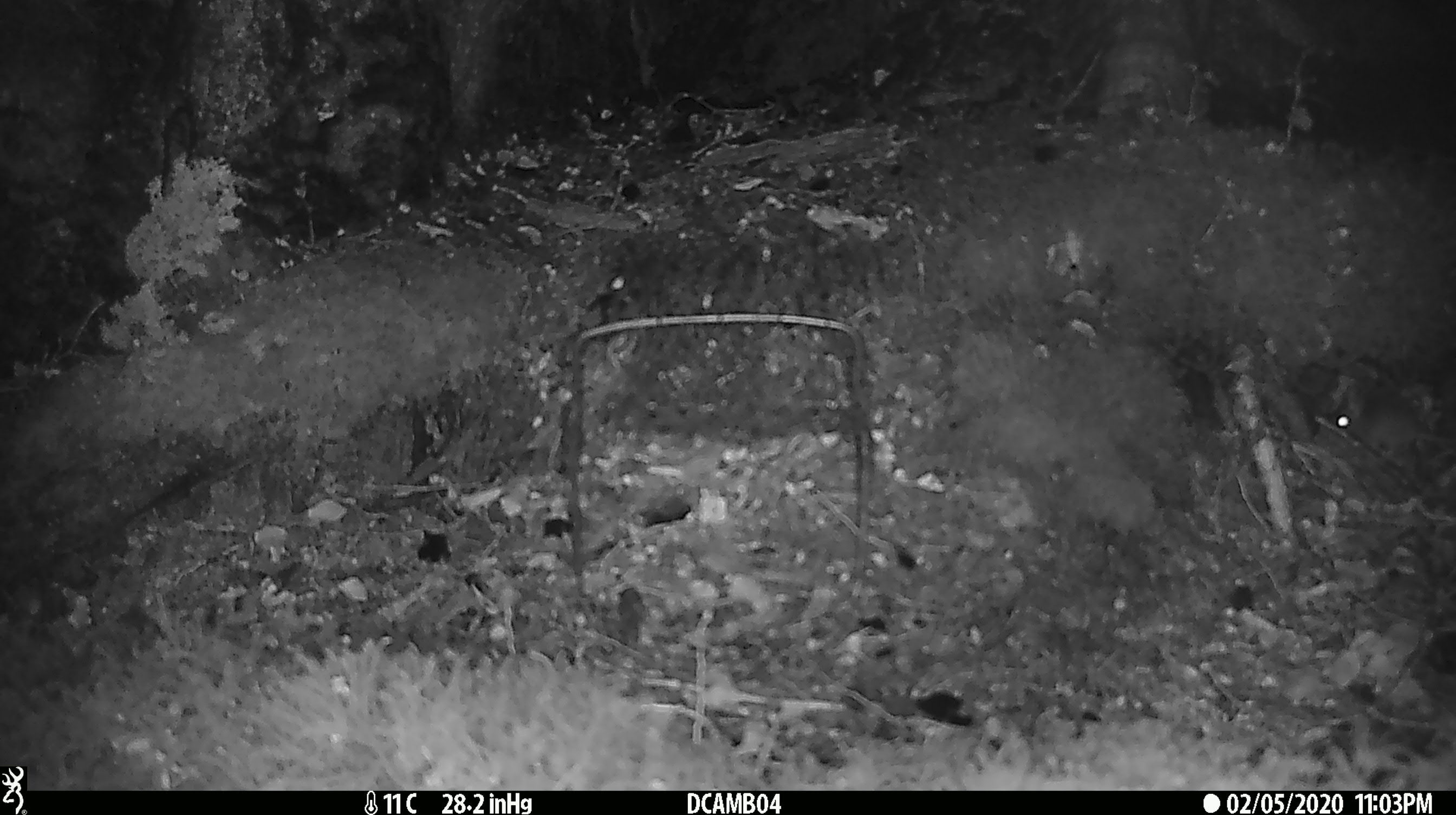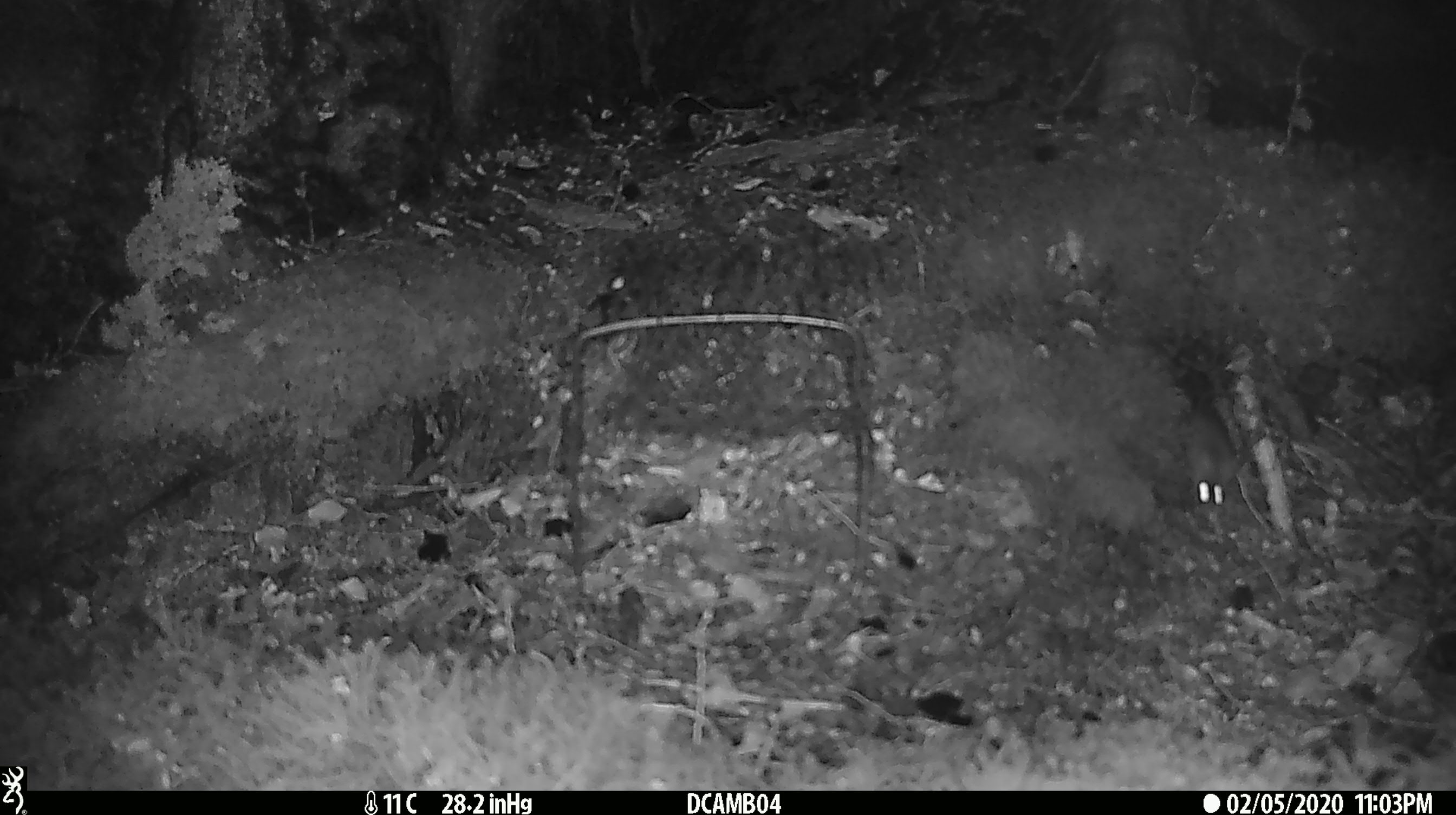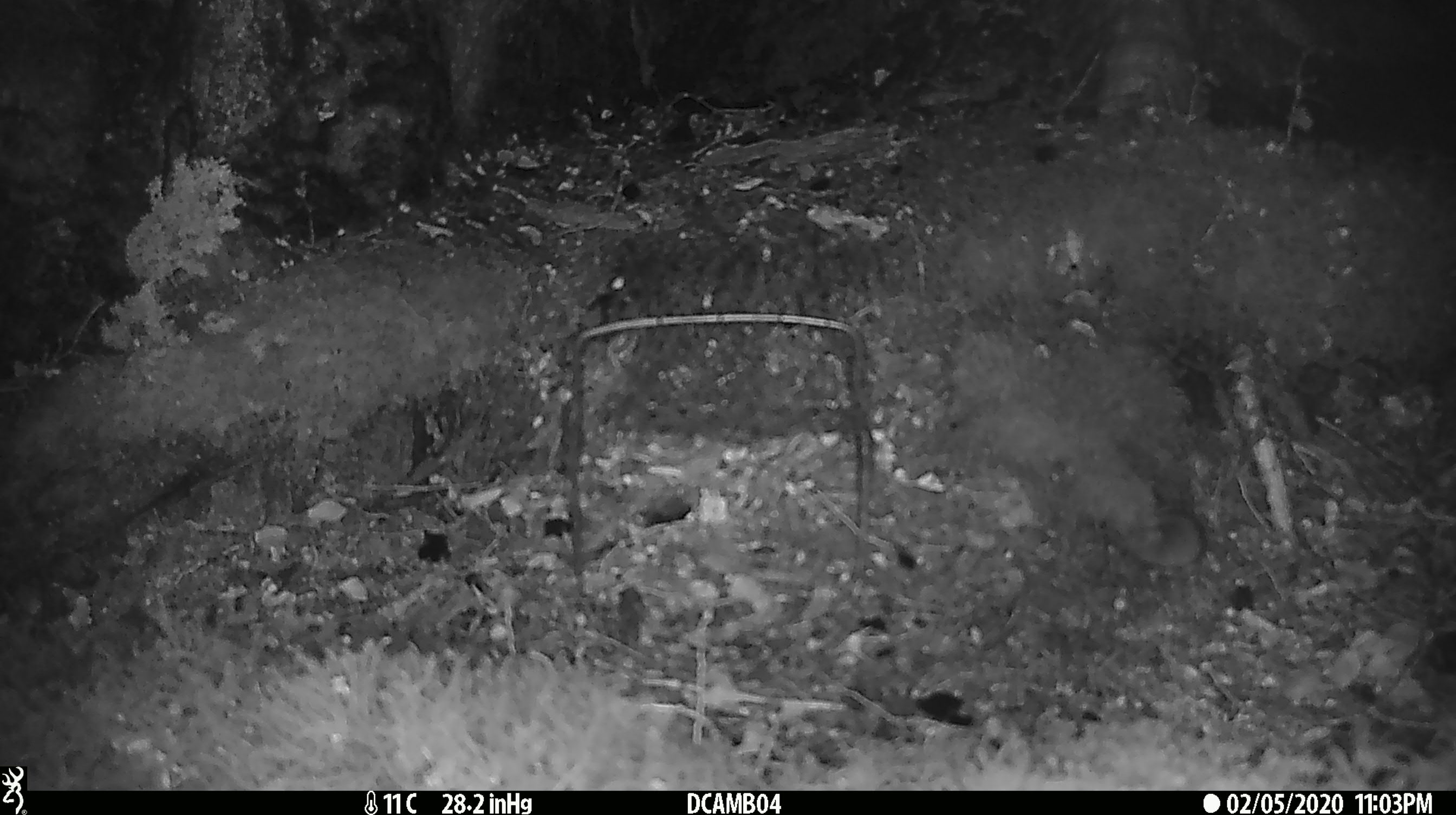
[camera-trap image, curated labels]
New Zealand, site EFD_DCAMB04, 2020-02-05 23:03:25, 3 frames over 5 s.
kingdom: Animalia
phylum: Chordata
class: Mammalia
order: Rodentia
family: Muridae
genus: Mus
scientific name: Mus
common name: mouse